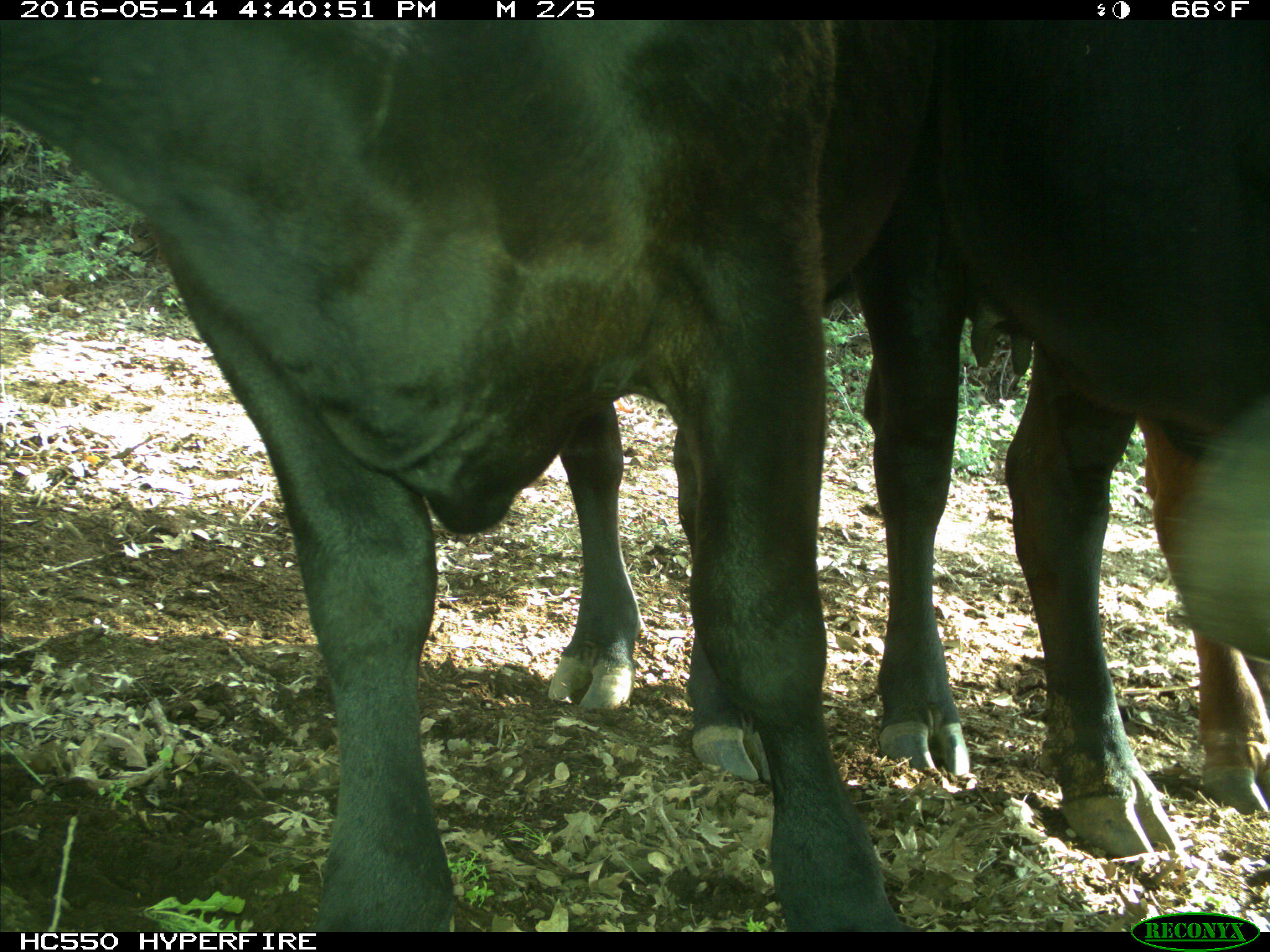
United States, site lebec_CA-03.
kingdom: Animalia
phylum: Chordata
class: Mammalia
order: Artiodactyla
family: Bovidae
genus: Bos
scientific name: Bos taurus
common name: domestic cow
Bos taurus (domestic cow).